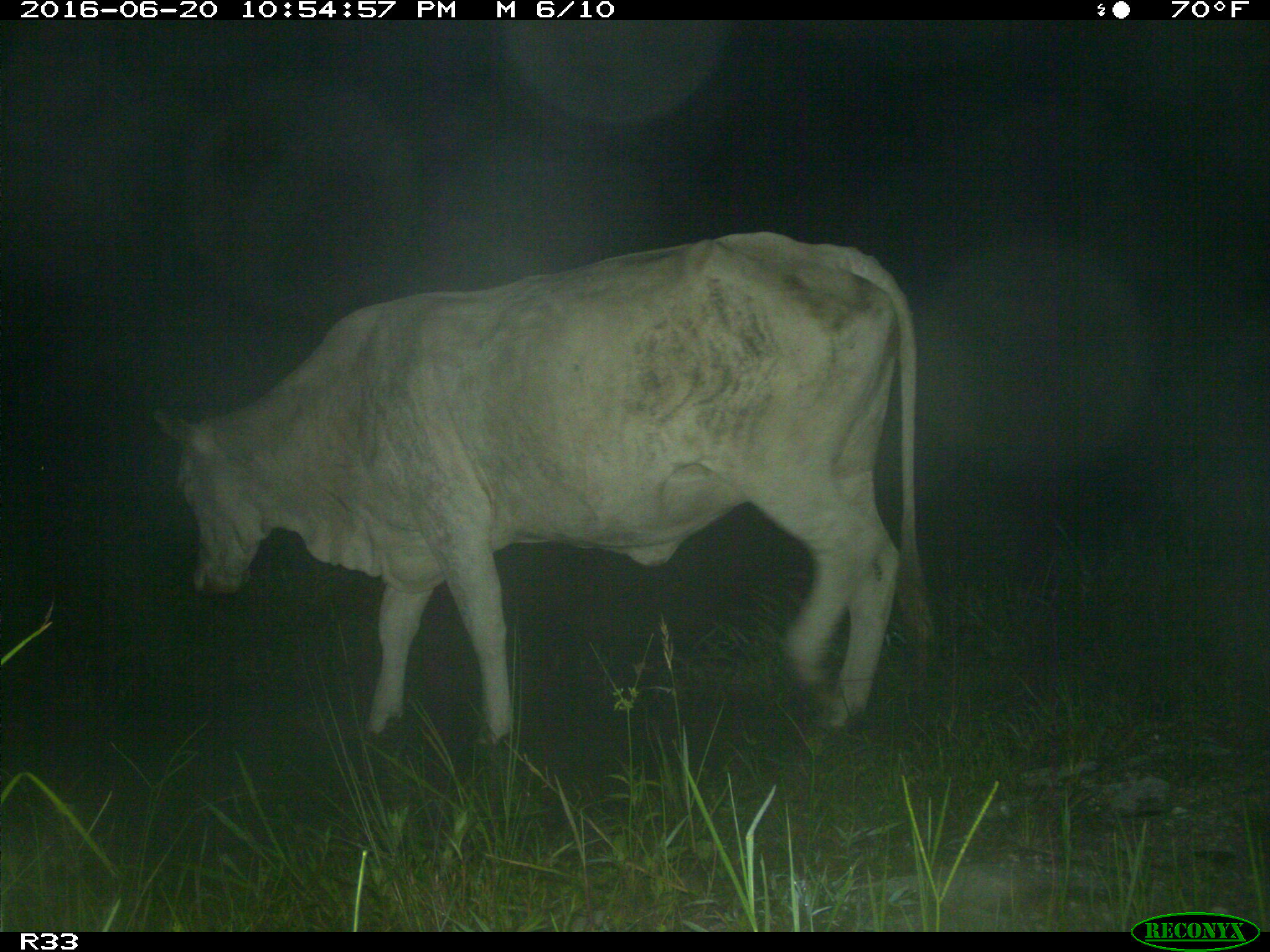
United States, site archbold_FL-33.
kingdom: Animalia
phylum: Chordata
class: Mammalia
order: Artiodactyla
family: Bovidae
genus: Bos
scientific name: Bos taurus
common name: domestic cow